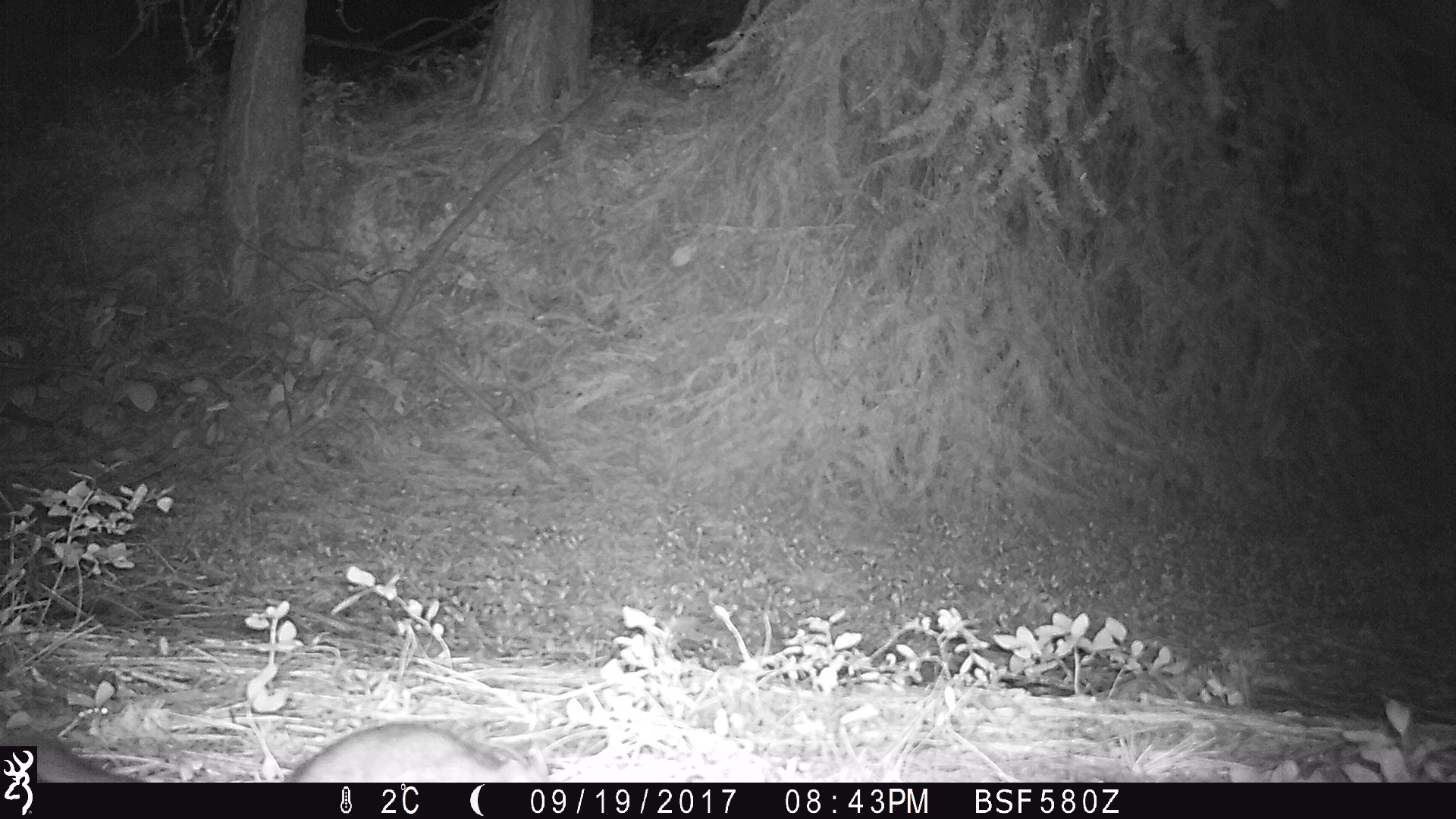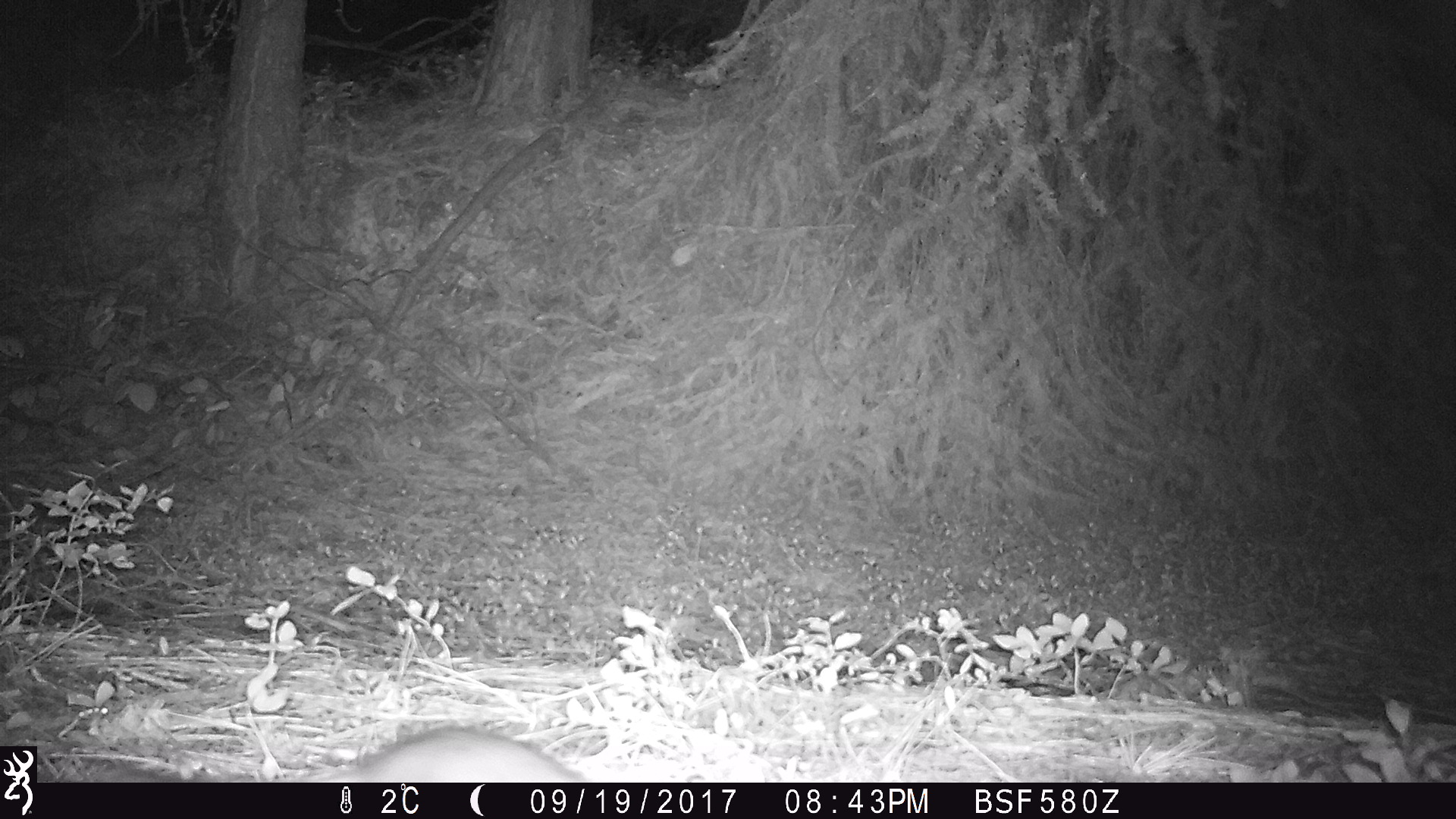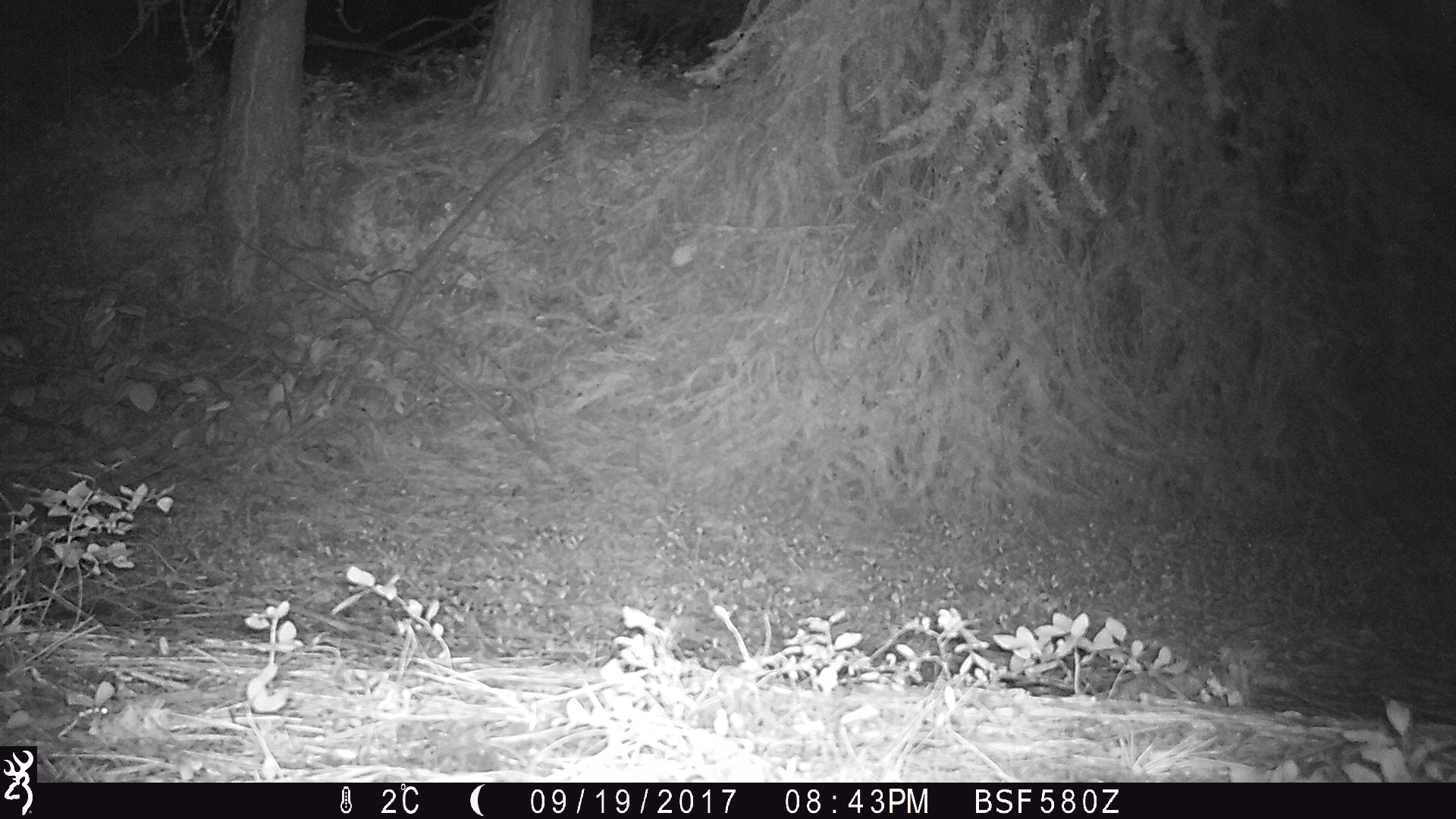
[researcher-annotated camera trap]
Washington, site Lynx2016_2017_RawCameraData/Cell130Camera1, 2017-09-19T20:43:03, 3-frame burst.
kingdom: Animalia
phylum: Chordata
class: Mammalia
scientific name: Mammalia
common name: small mammal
Small mammal (Mammalia). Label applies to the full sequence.